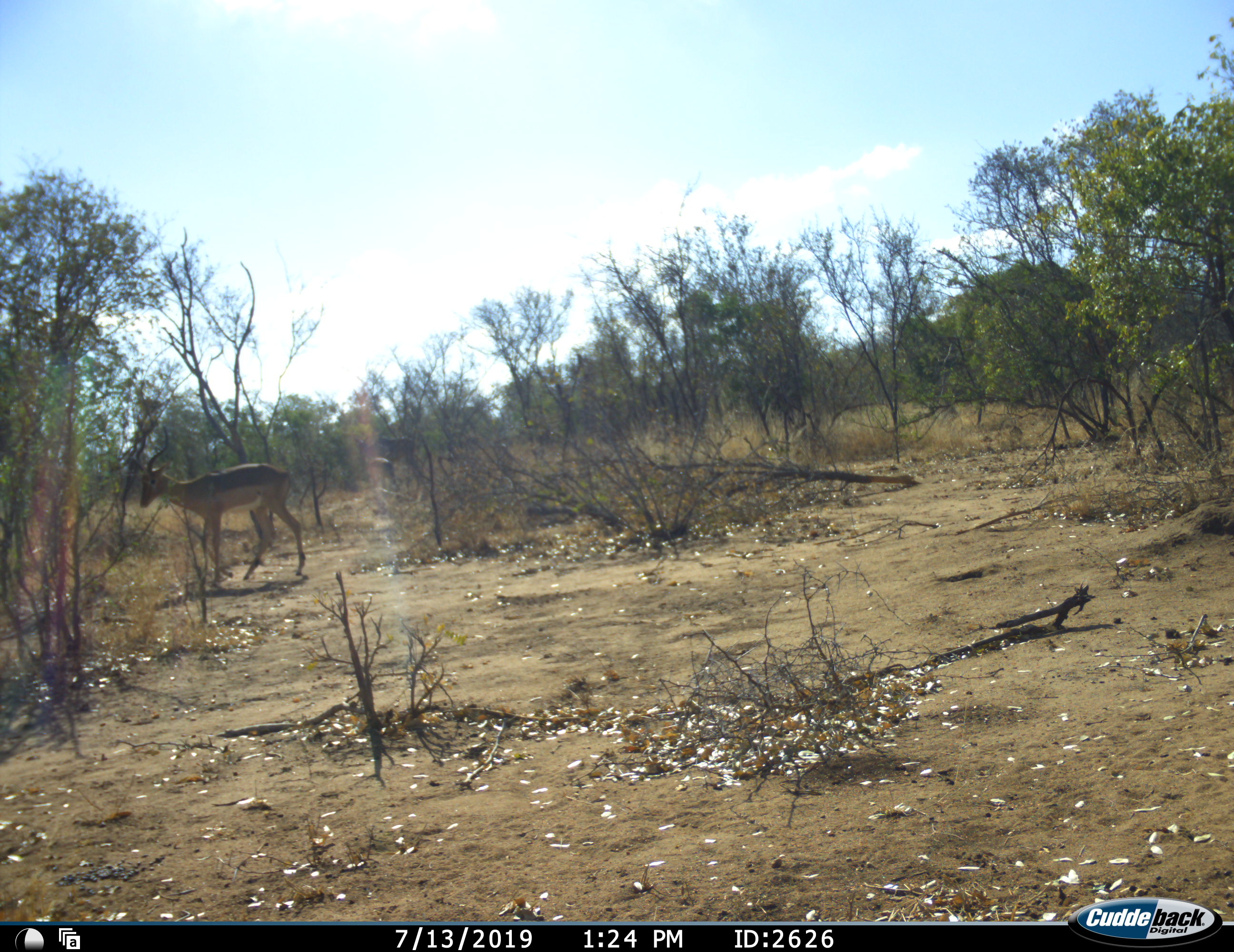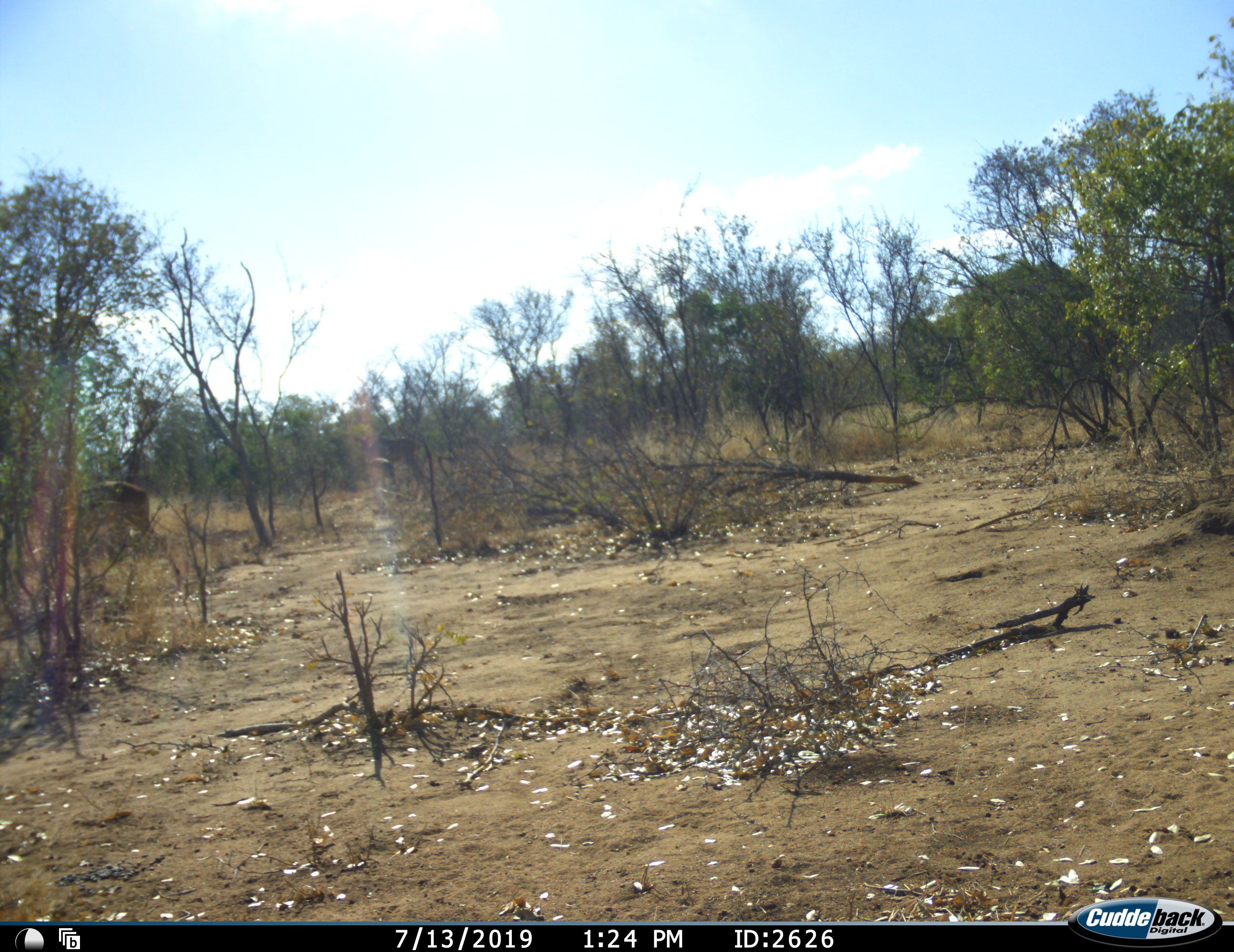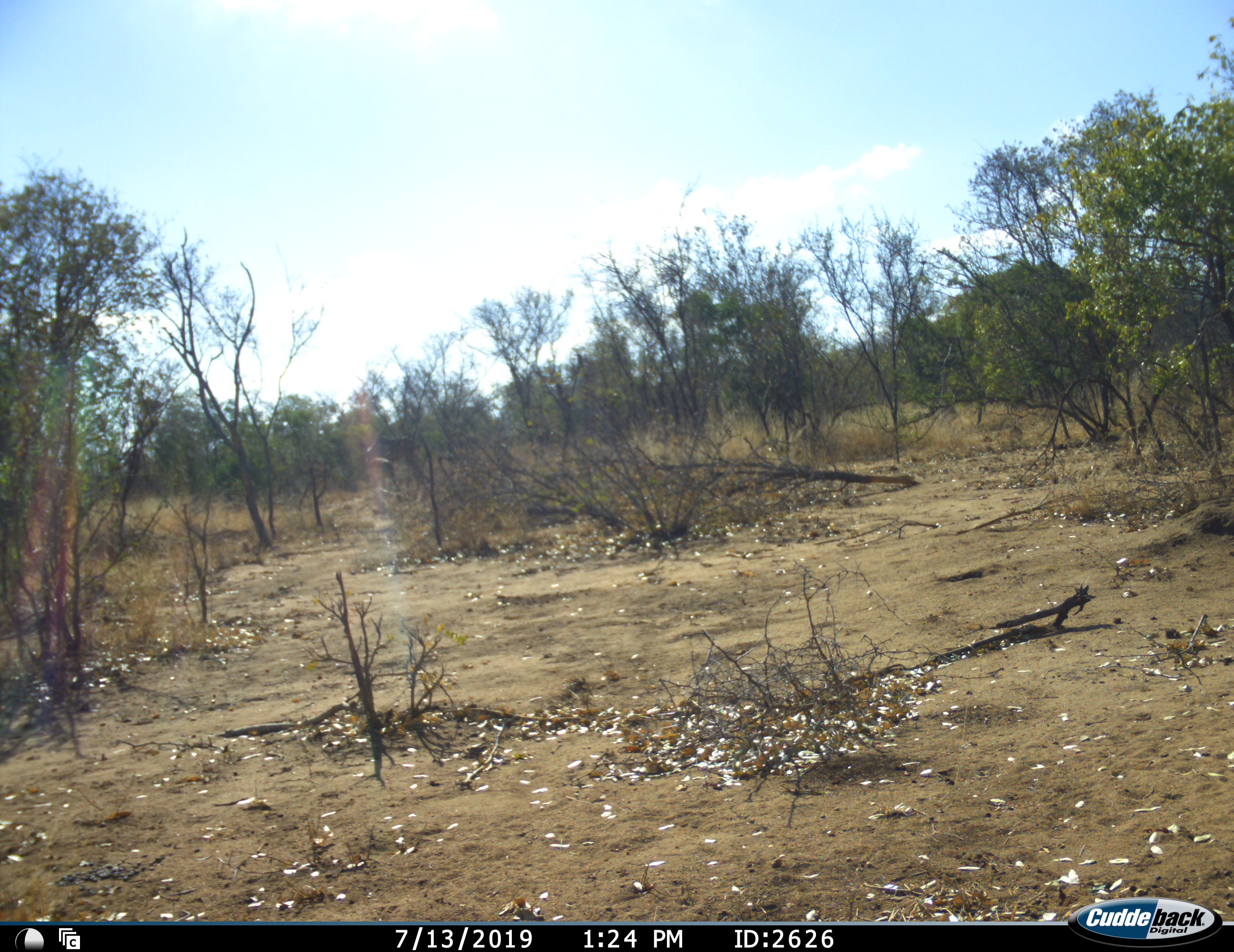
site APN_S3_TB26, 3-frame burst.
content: unidentified animal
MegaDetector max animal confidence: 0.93